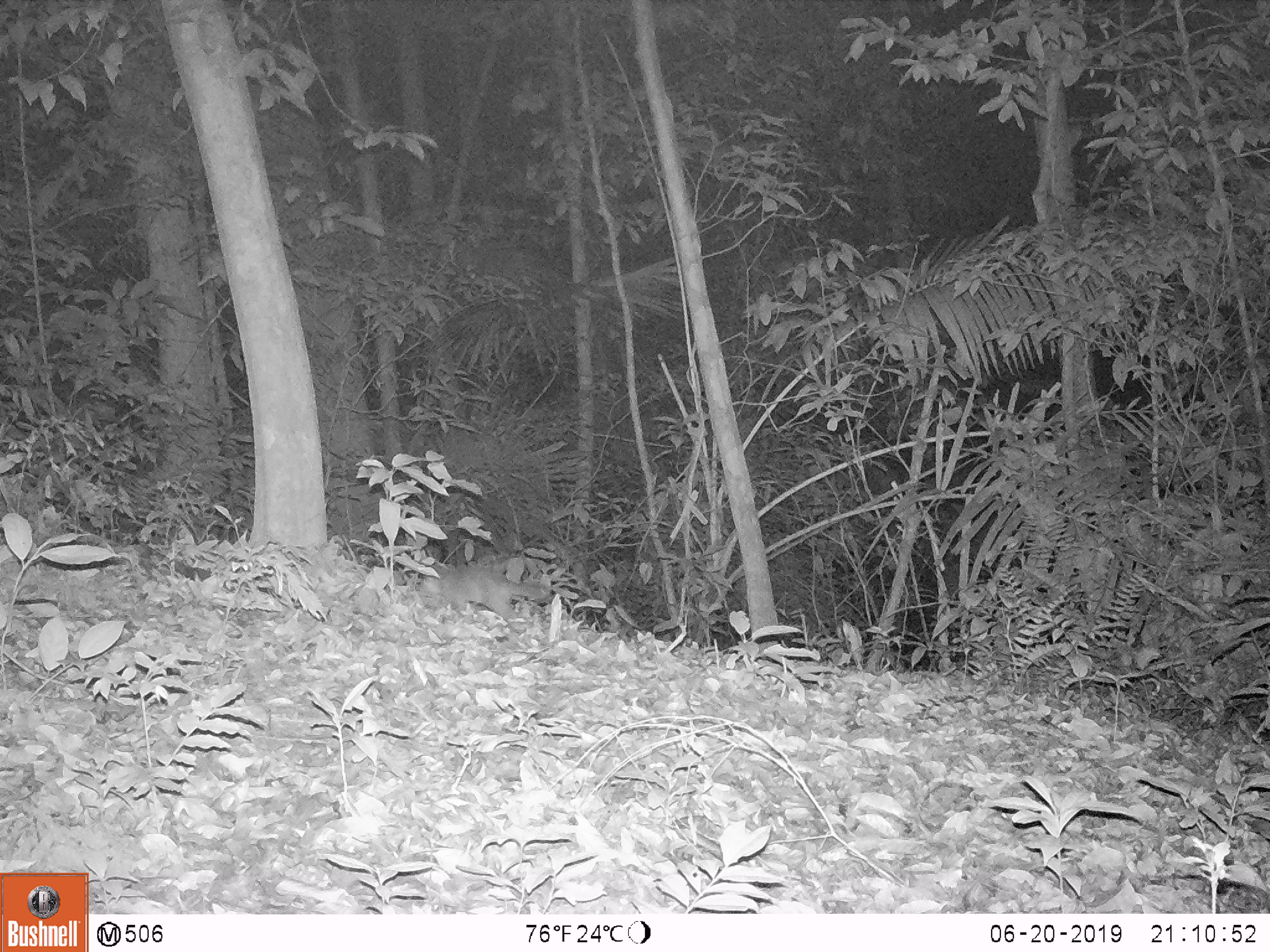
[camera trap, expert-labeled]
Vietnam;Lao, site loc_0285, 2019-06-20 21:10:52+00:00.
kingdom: Animalia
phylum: Chordata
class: Mammalia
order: Carnivora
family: Mustelidae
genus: Melogale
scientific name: Melogale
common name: ferret badger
Ferret badger (Melogale). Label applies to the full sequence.